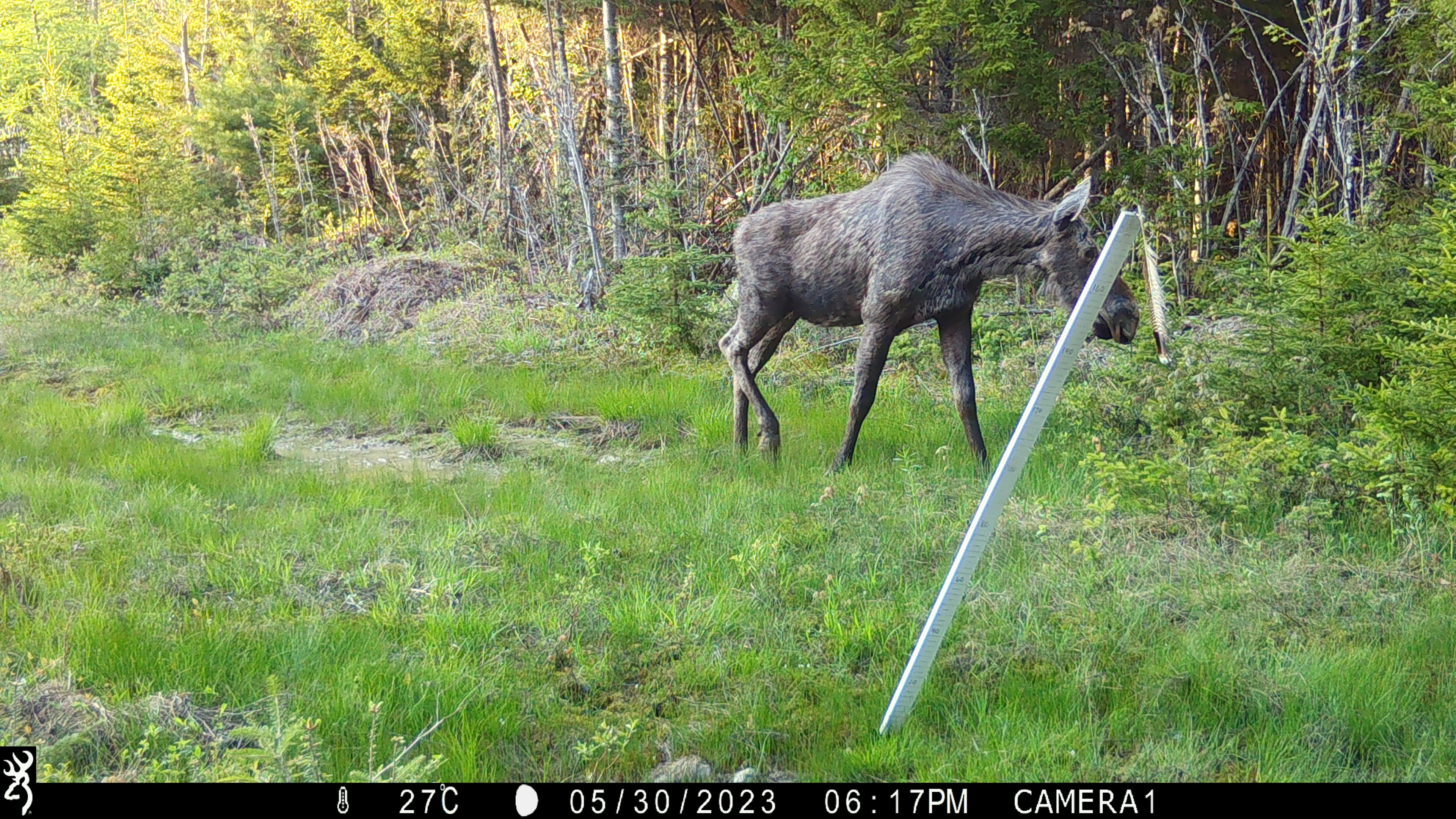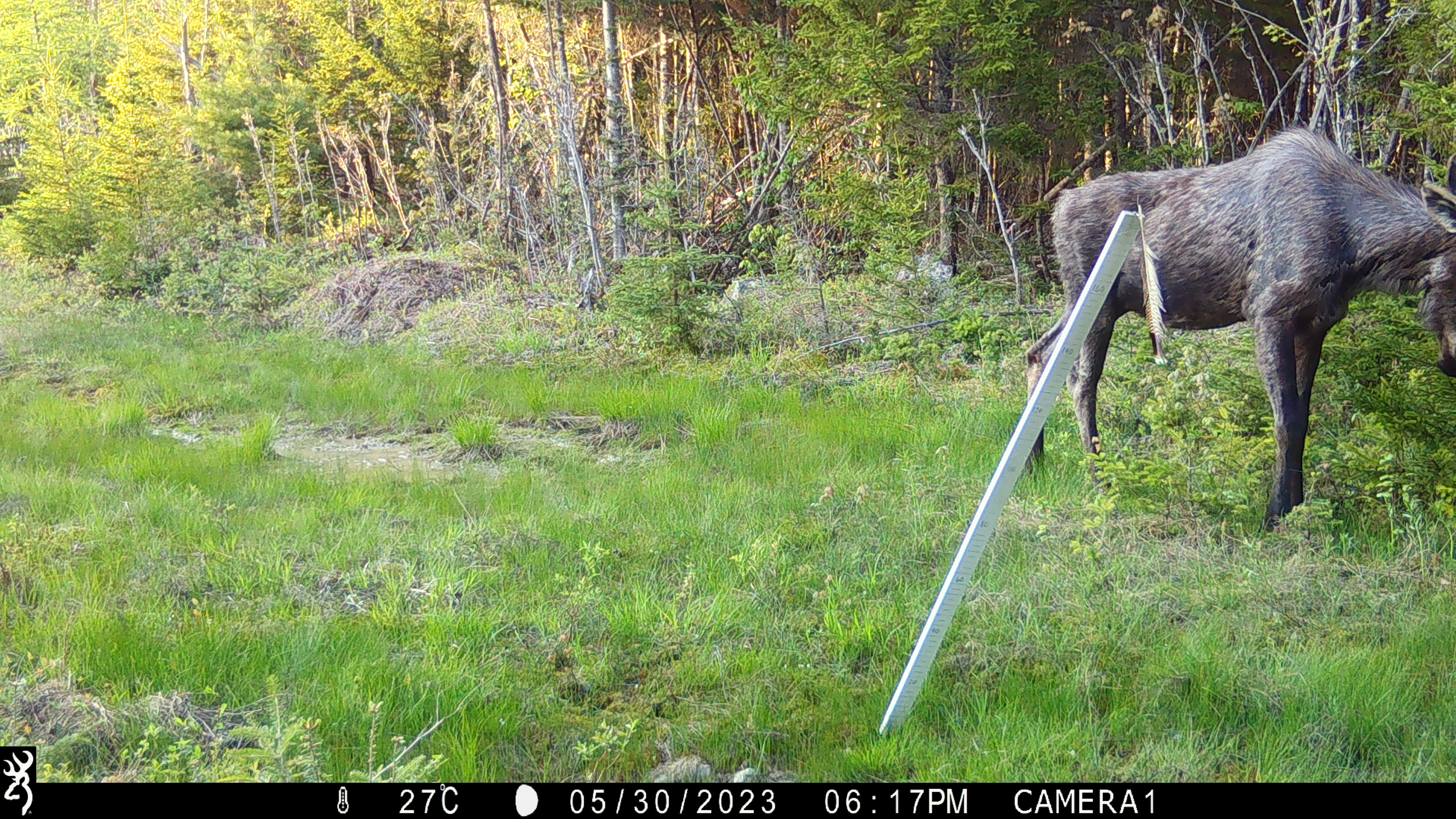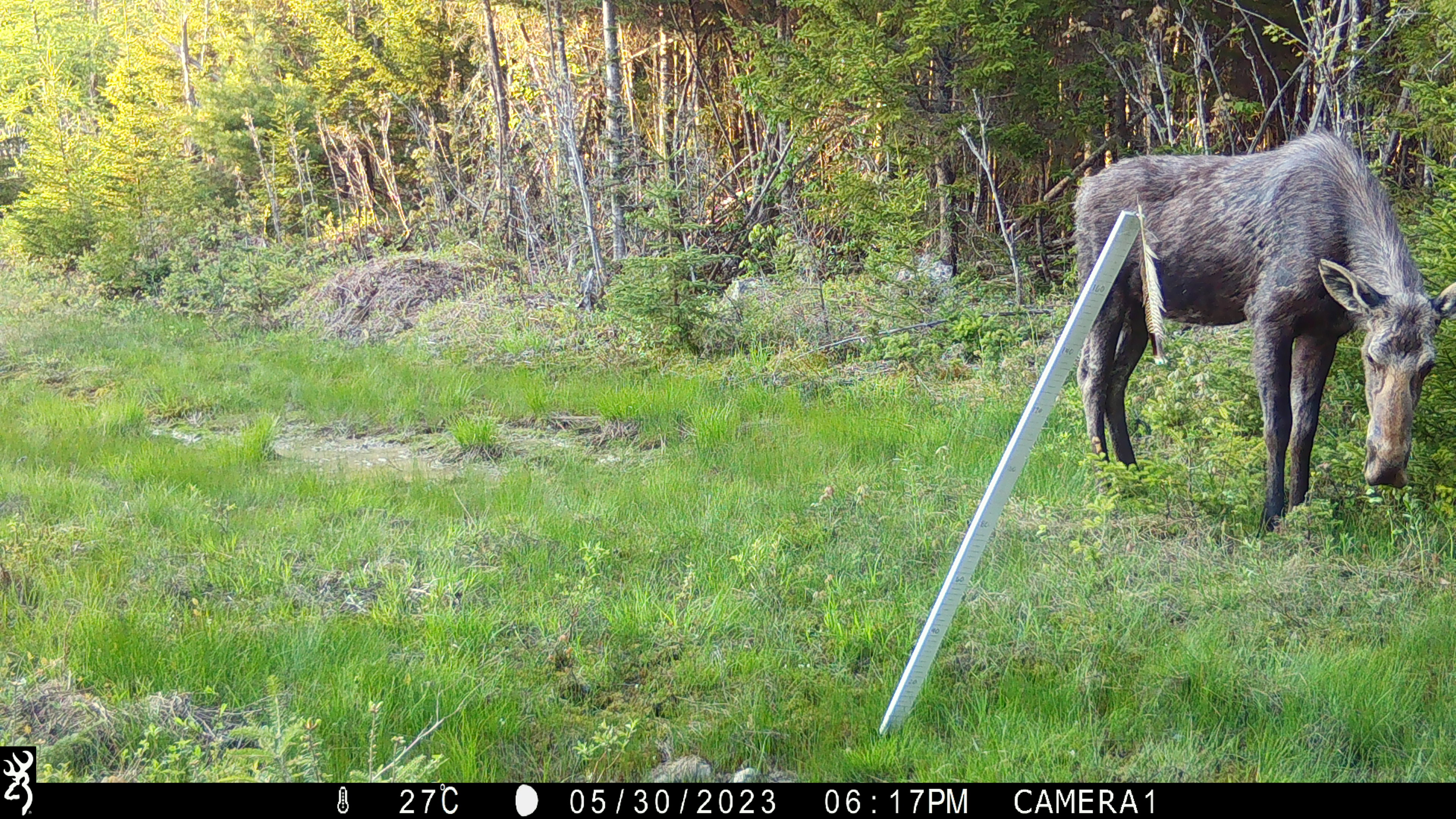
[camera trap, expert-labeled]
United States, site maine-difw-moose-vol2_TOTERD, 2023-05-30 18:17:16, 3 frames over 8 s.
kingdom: Animalia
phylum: Chordata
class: Mammalia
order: Artiodactyla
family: Cervidae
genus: Alces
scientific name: Alces alces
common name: moose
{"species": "moose (Alces alces)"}